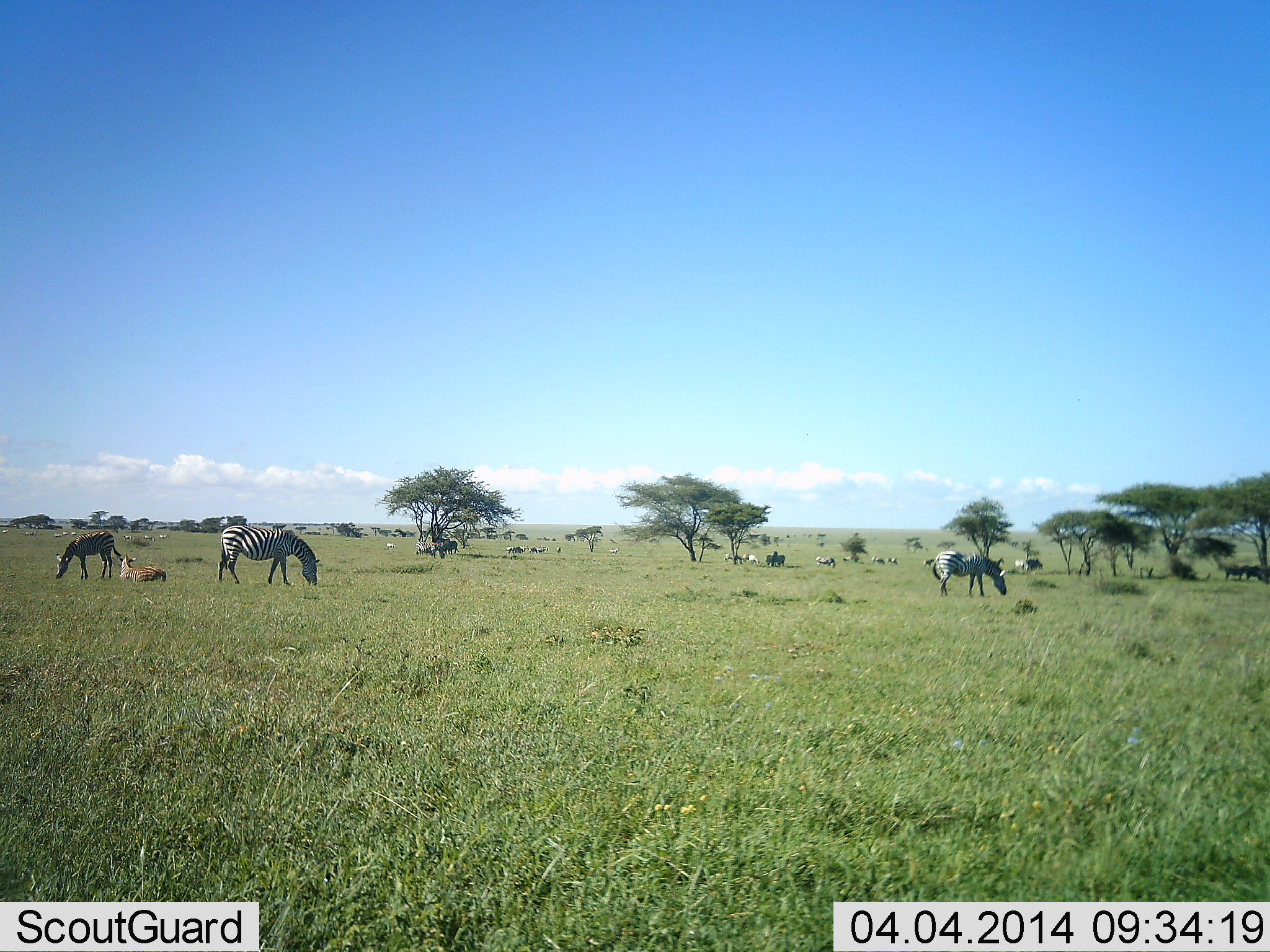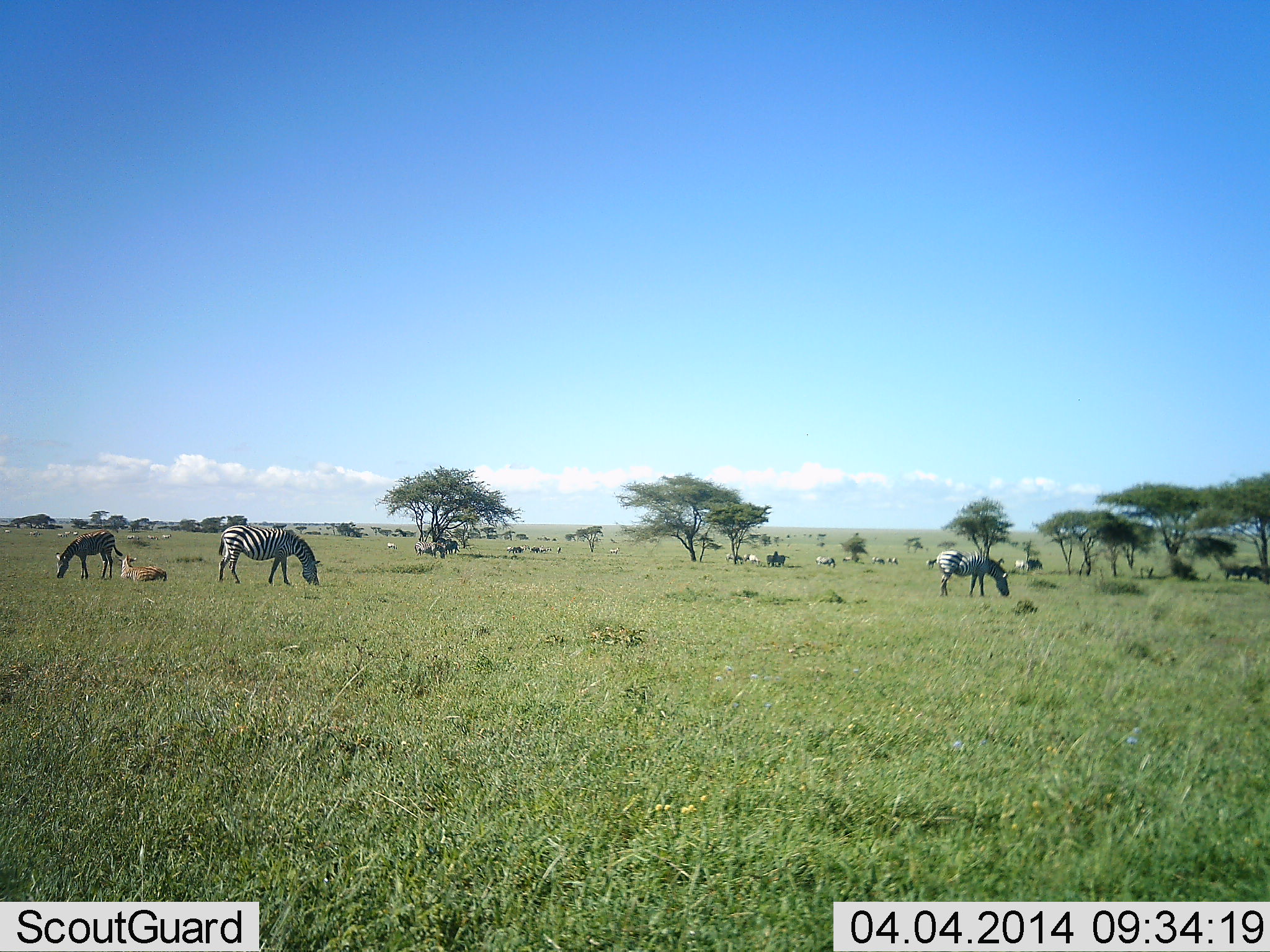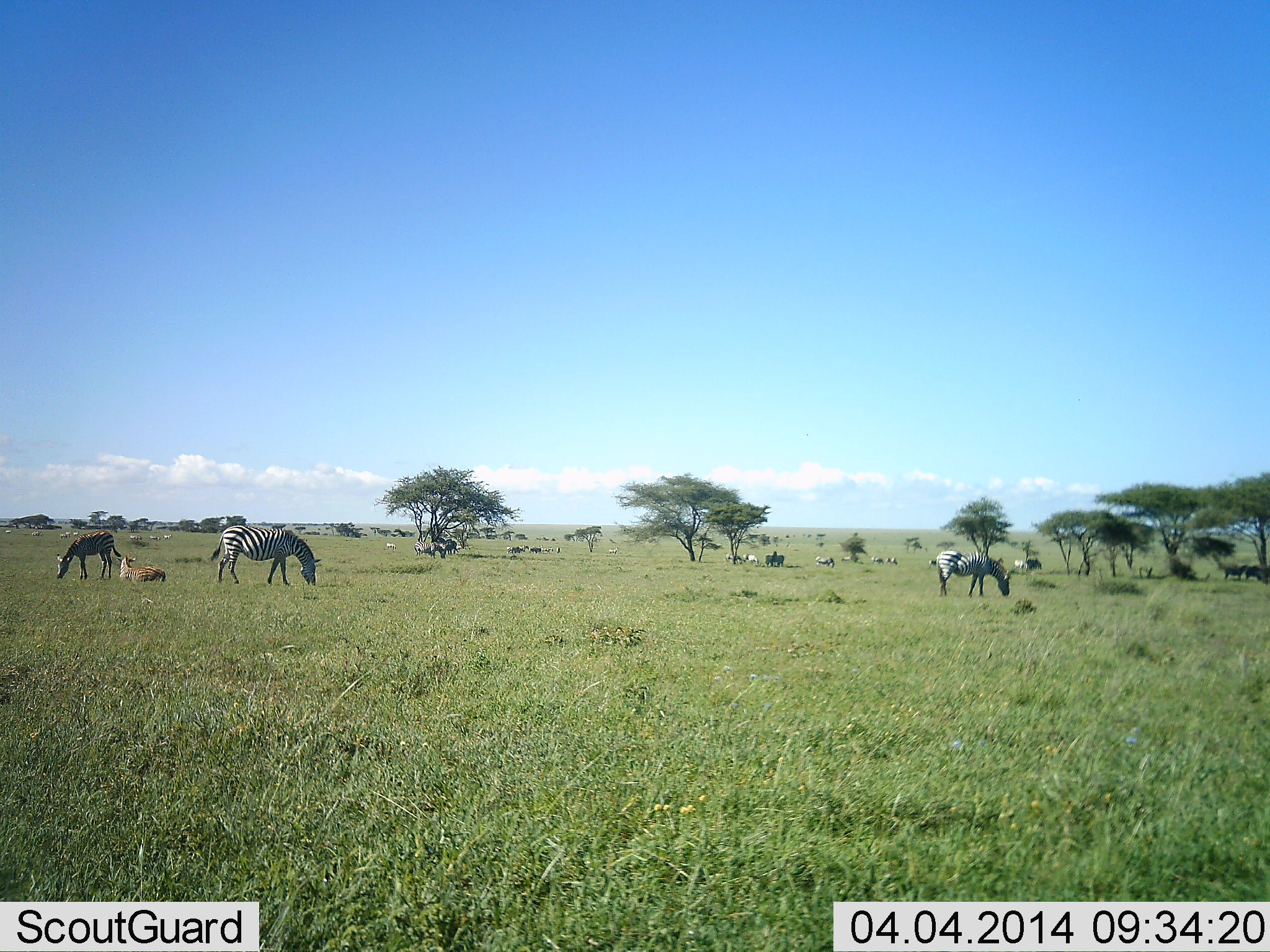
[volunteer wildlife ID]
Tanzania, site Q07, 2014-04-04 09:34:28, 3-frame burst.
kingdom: Animalia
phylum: Chordata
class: Mammalia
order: Perissodactyla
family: Equidae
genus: Equus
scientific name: Equus quagga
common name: plains zebra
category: zebra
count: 4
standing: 71%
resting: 0%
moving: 7%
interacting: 0%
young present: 0%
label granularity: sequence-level